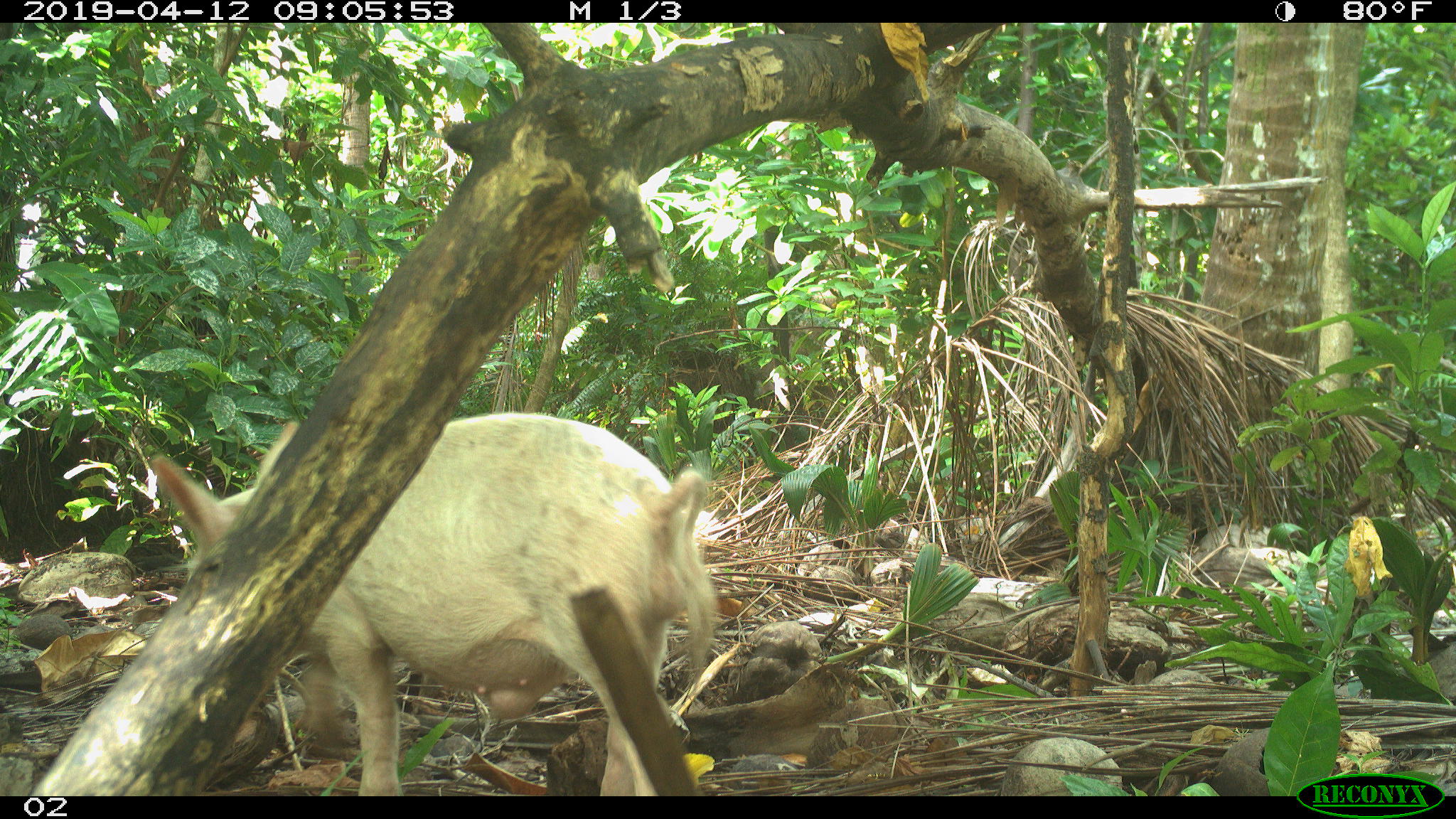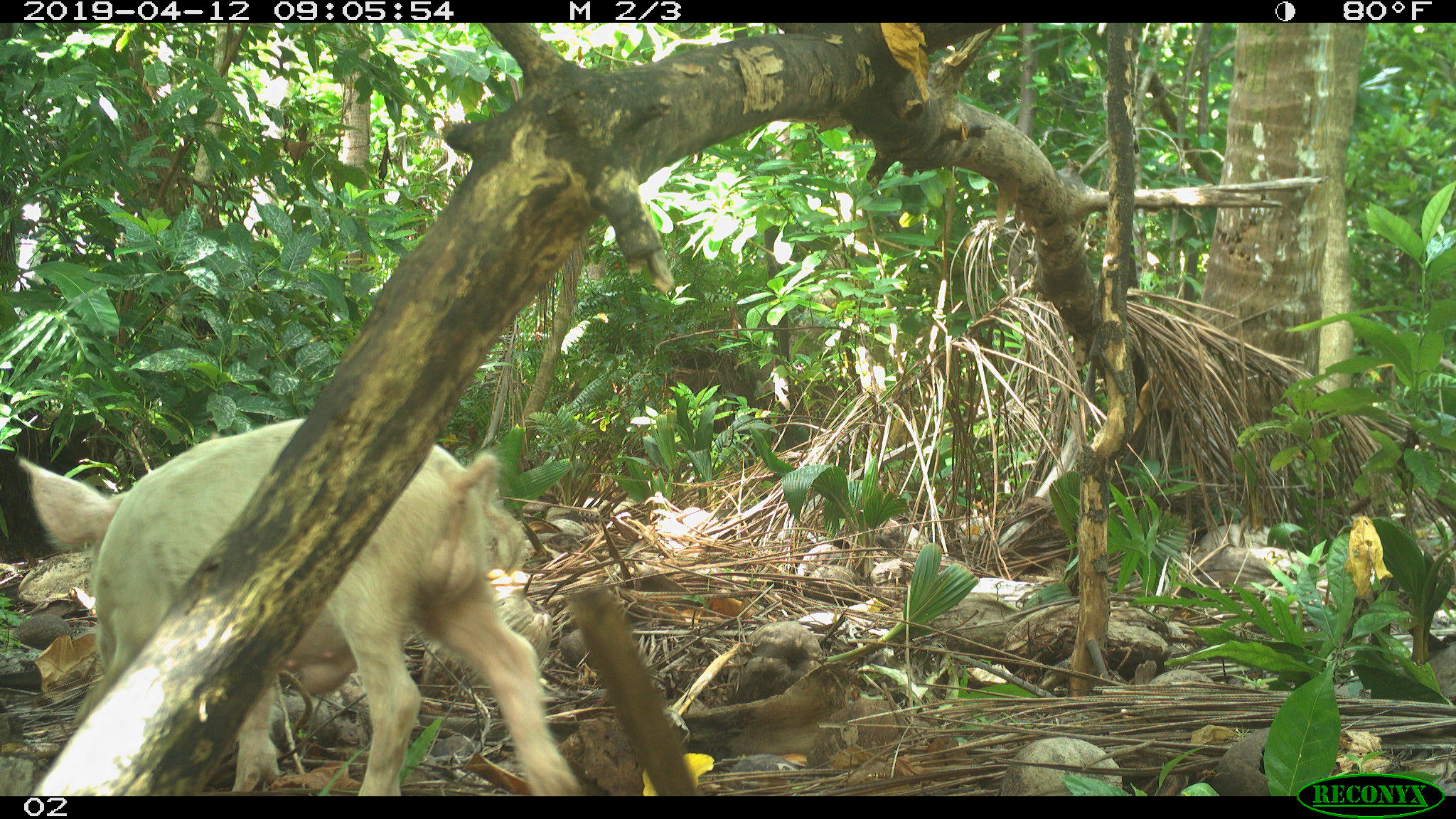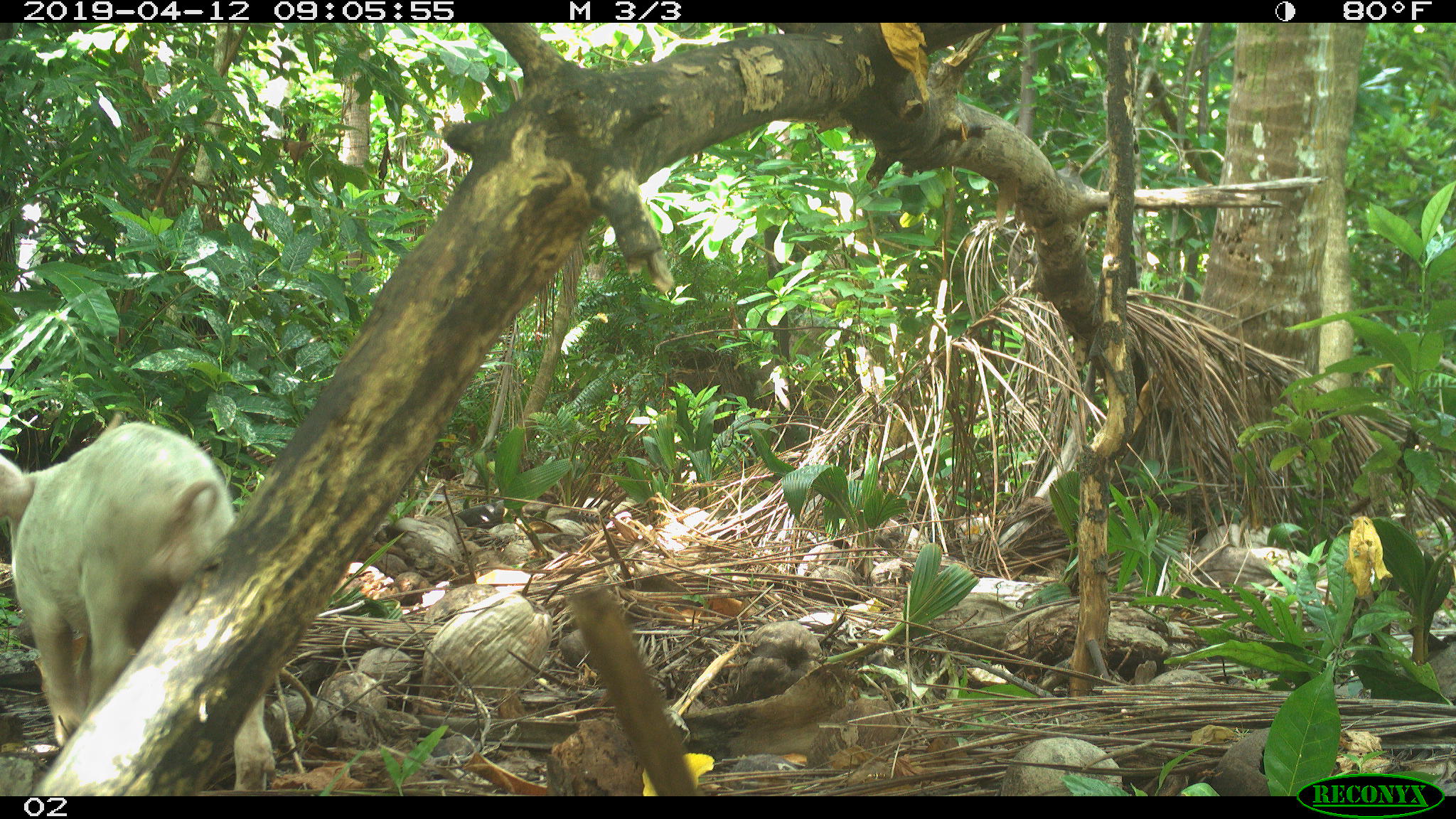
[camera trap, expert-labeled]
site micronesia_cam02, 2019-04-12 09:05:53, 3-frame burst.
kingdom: Animalia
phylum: Chordata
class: Mammalia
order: Artiodactyla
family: Suidae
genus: Sus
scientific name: Sus scrofa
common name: pig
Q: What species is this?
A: Pig (Sus scrofa).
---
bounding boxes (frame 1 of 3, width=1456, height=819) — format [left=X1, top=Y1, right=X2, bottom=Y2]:
pig: [left=122, top=388, right=725, bottom=796]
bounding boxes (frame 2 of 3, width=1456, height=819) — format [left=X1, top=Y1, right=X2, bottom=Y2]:
pig: [left=1, top=392, right=623, bottom=788]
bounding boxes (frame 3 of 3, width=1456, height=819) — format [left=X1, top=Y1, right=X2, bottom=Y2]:
pig: [left=1, top=407, right=241, bottom=768]